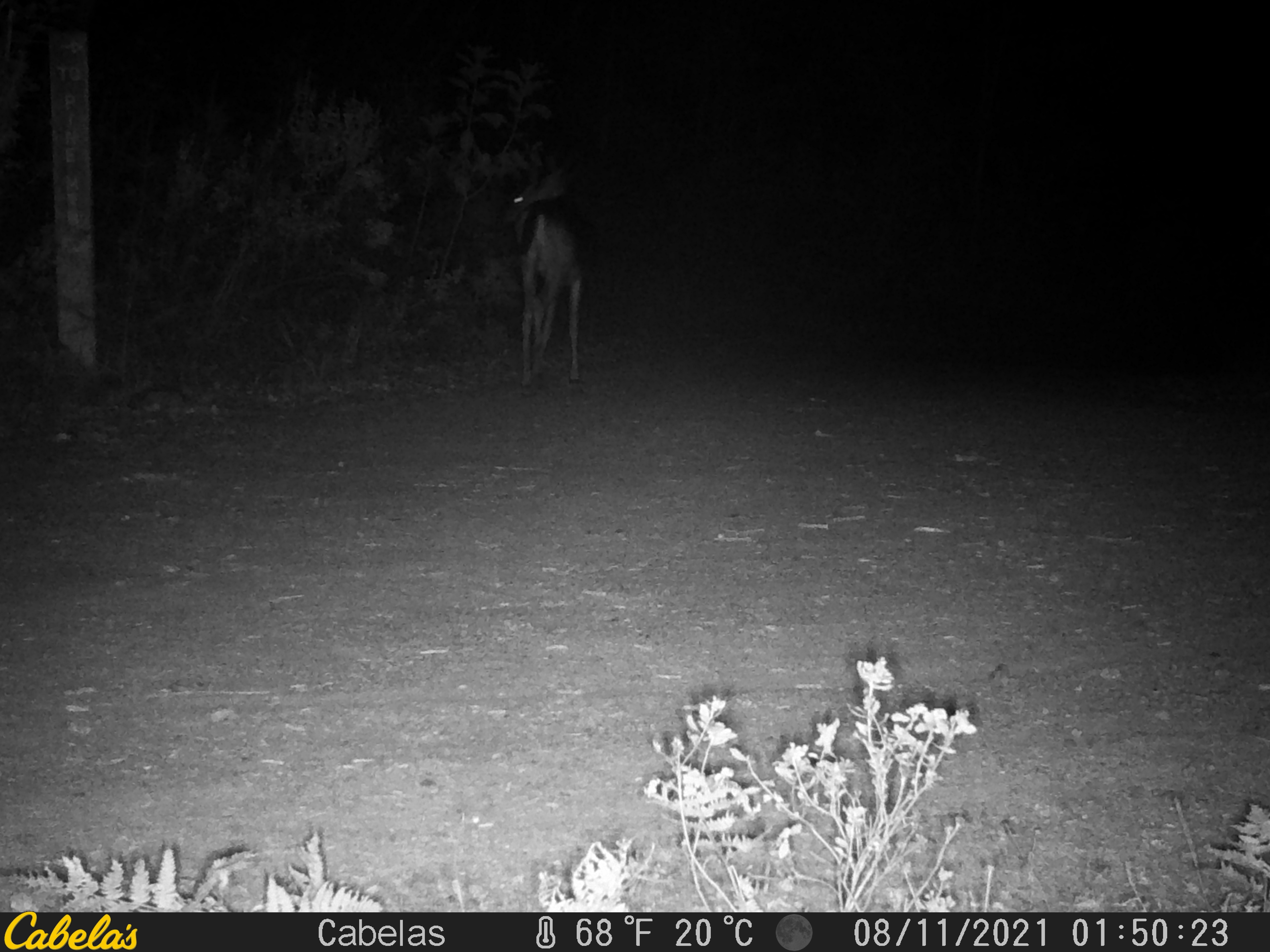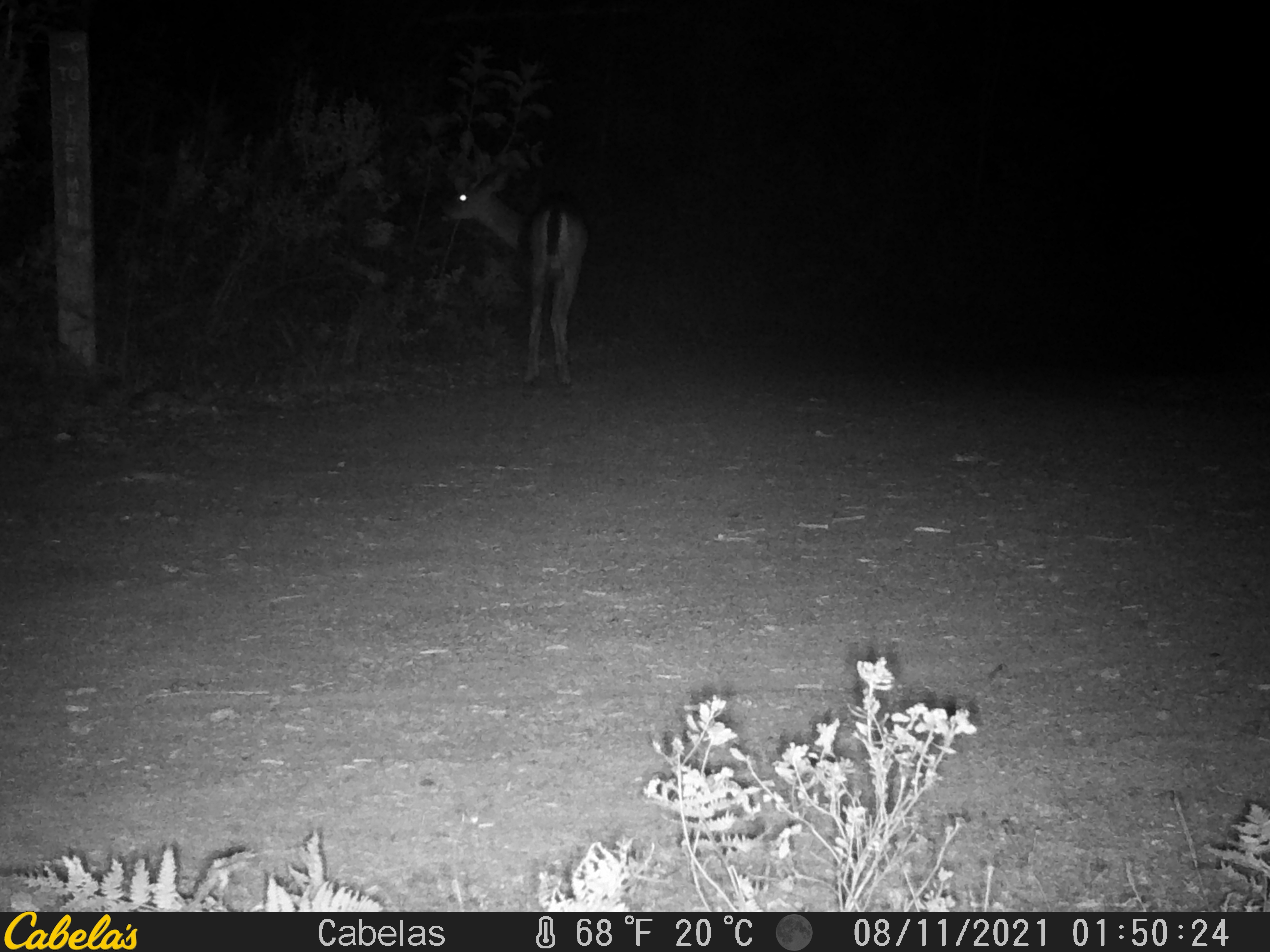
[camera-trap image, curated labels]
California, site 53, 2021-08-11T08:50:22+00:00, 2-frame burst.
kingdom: Animalia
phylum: Chordata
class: Mammalia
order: Artiodactyla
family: Cervidae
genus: Odocoileus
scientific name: Odocoileus hemionus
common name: mule deer